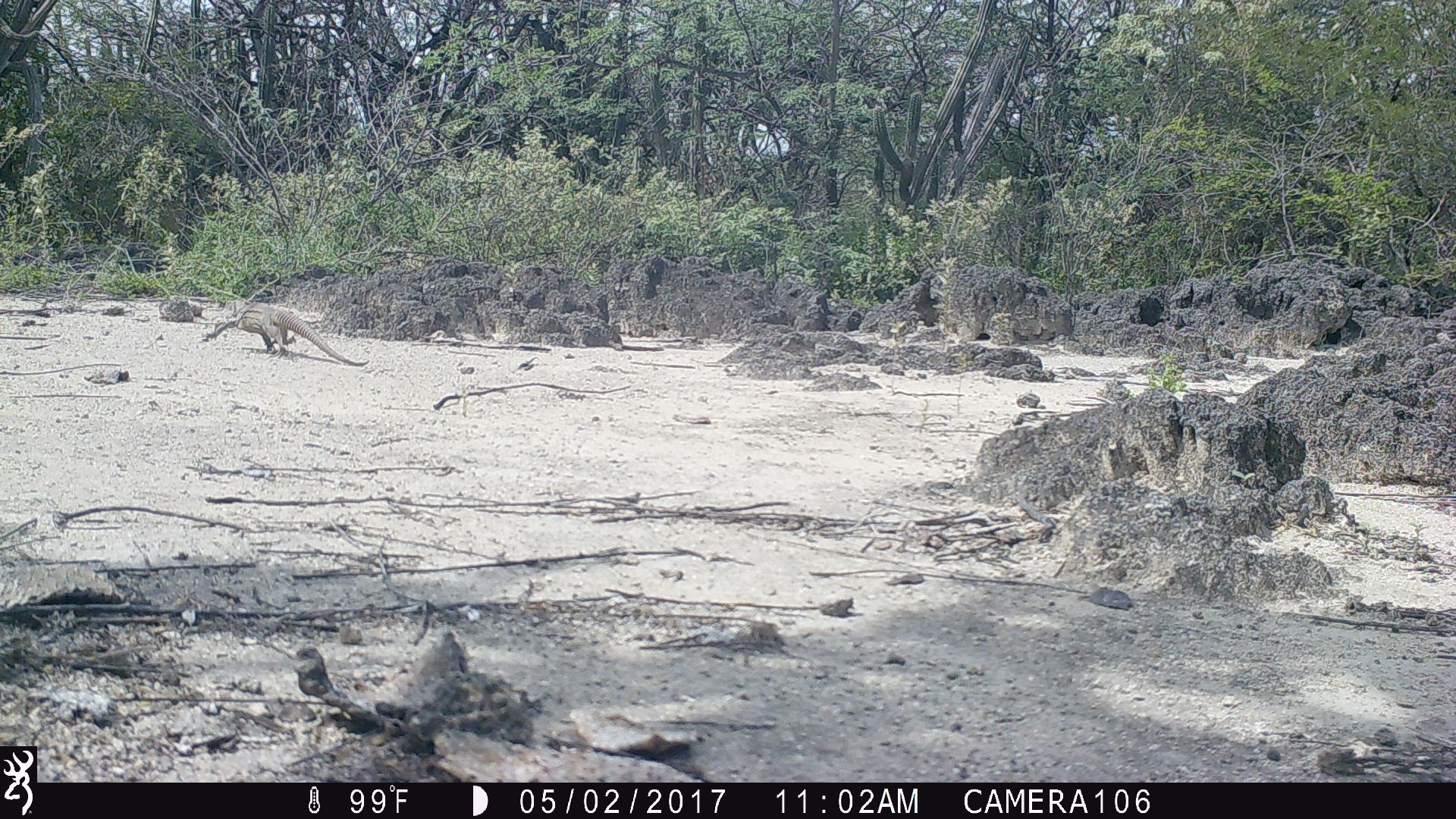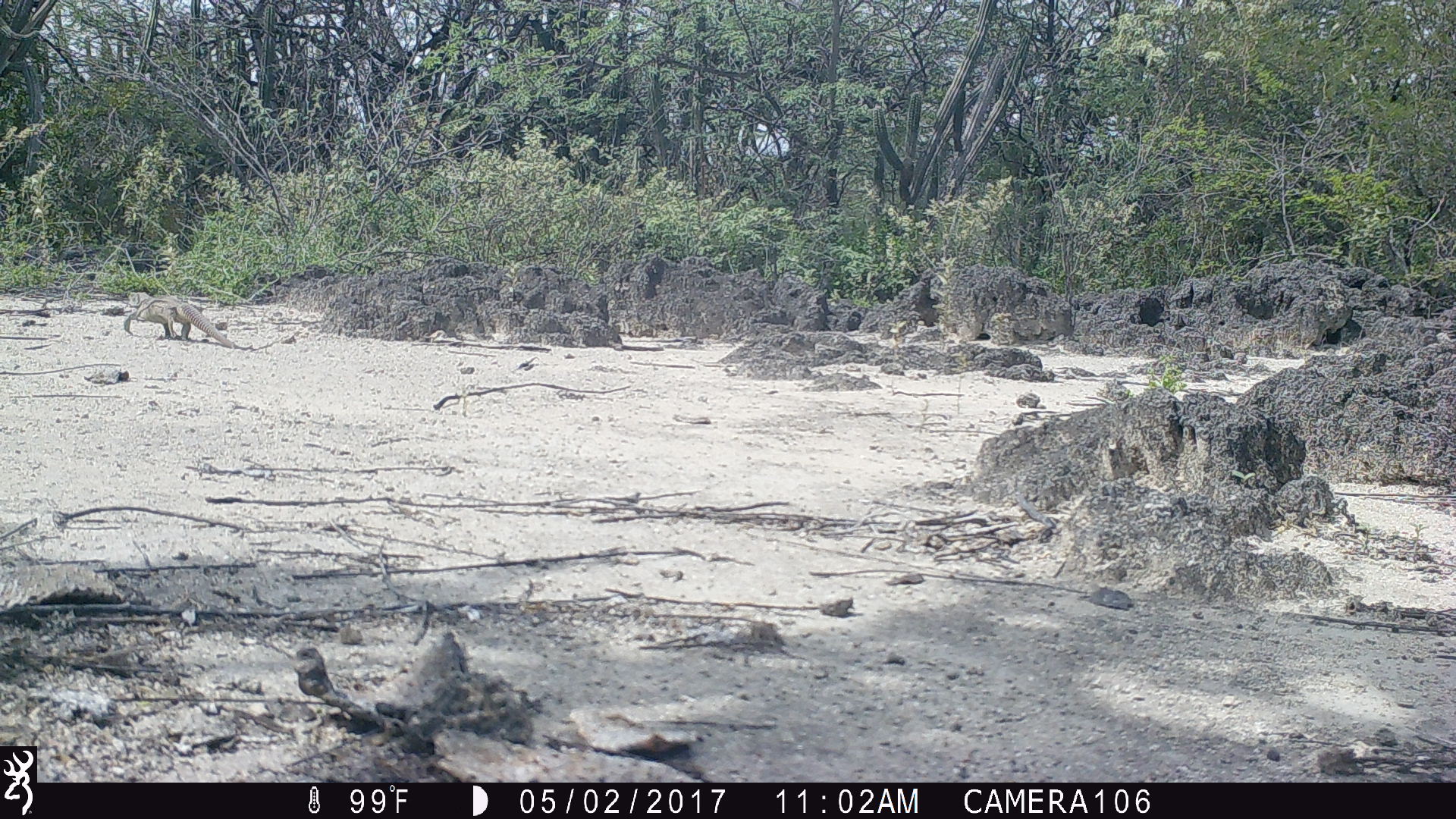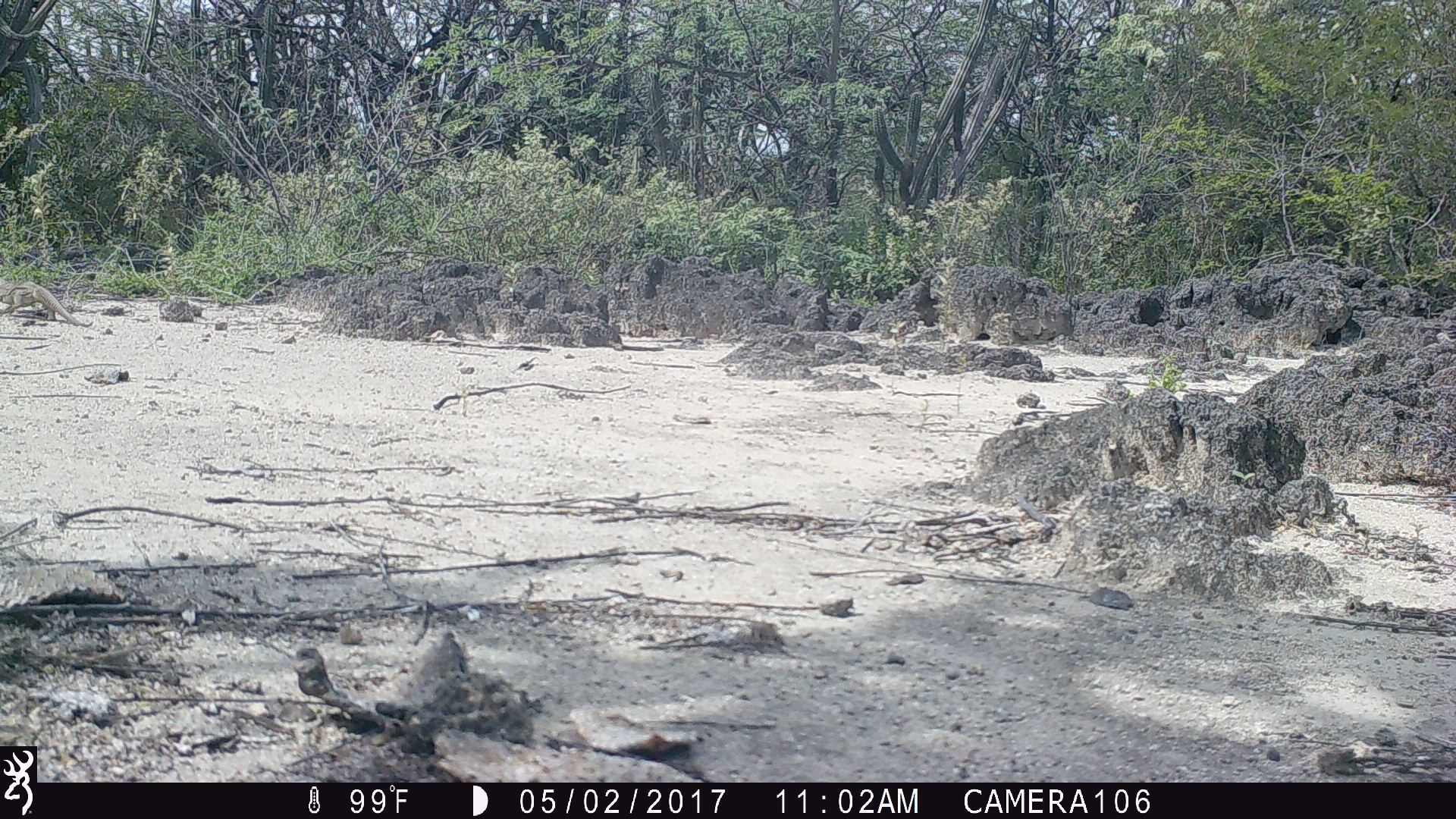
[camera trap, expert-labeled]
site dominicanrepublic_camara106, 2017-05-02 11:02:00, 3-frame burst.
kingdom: Animalia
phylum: Chordata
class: Reptilia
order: Squamata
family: Iguanidae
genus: Iguana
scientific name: Iguana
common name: typical iguanas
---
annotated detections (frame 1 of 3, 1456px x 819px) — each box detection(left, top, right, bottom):
iguana: detection(198, 299, 364, 366)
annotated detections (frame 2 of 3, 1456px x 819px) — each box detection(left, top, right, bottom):
iguana: detection(124, 292, 235, 345)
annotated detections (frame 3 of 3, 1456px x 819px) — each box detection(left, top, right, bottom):
iguana: detection(1, 278, 77, 325)